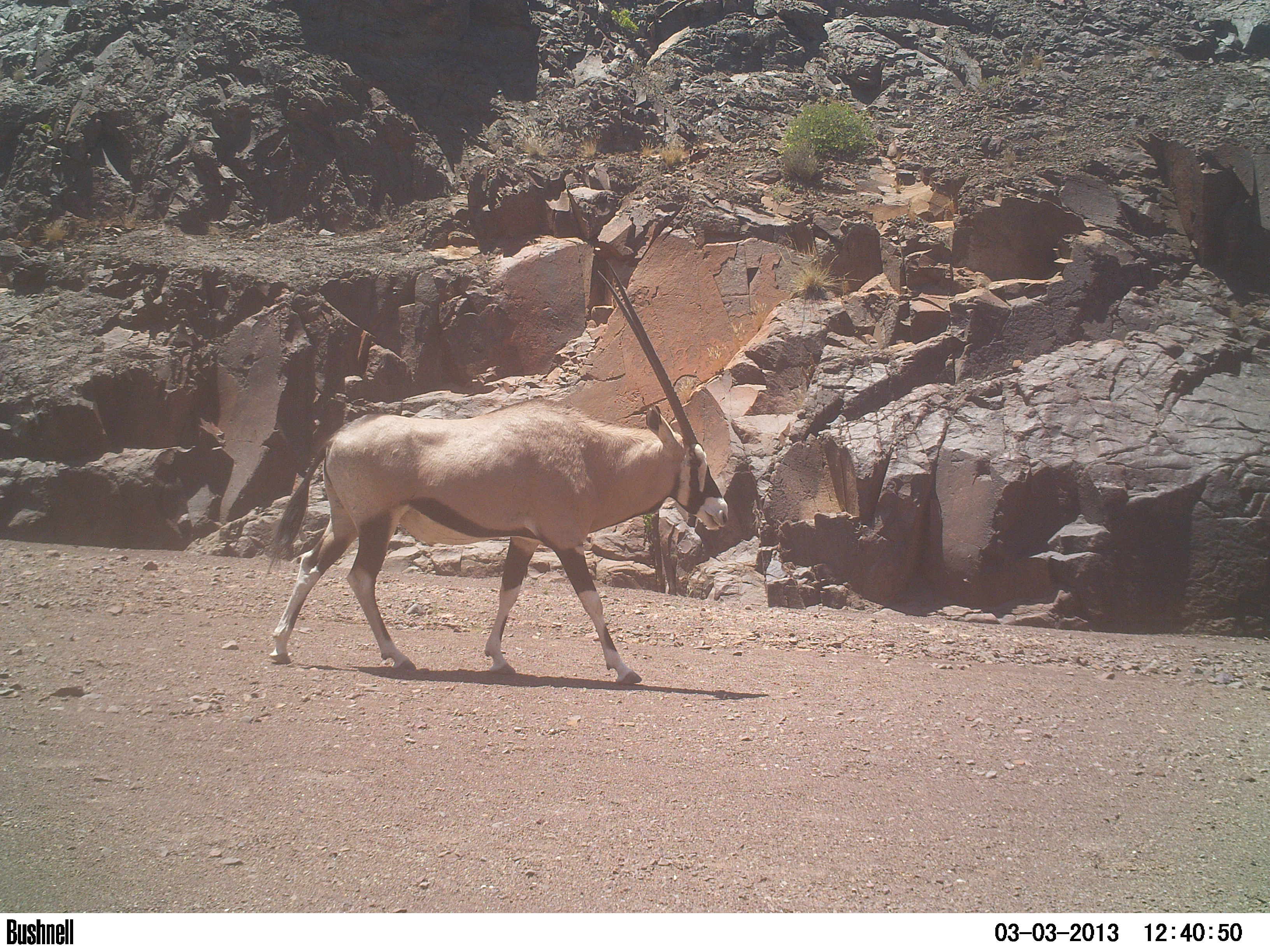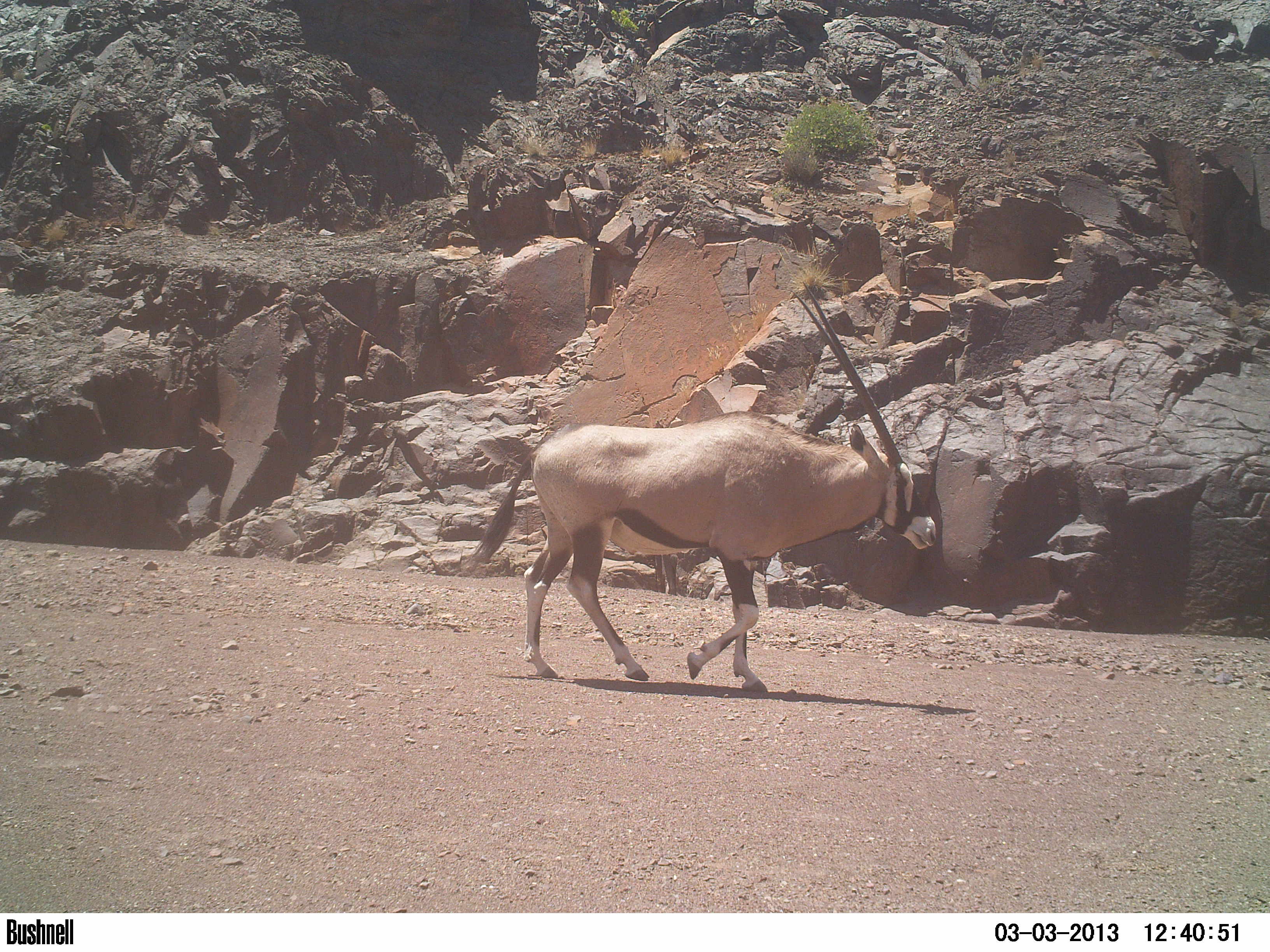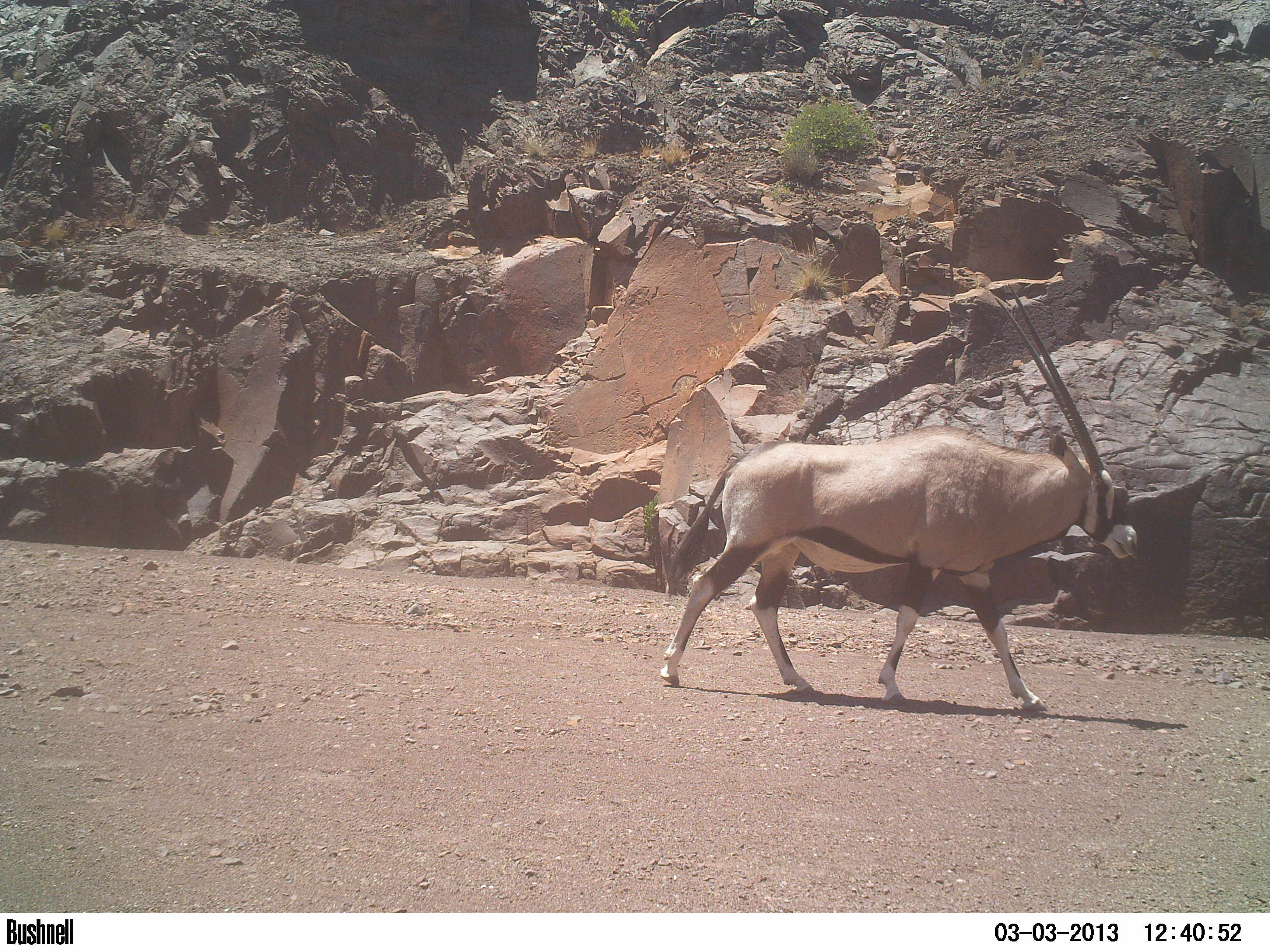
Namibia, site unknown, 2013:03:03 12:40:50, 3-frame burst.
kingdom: Animalia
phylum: Chordata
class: Mammalia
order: Artiodactyla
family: Bovidae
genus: Oryx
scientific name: Oryx gazella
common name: gemsbok